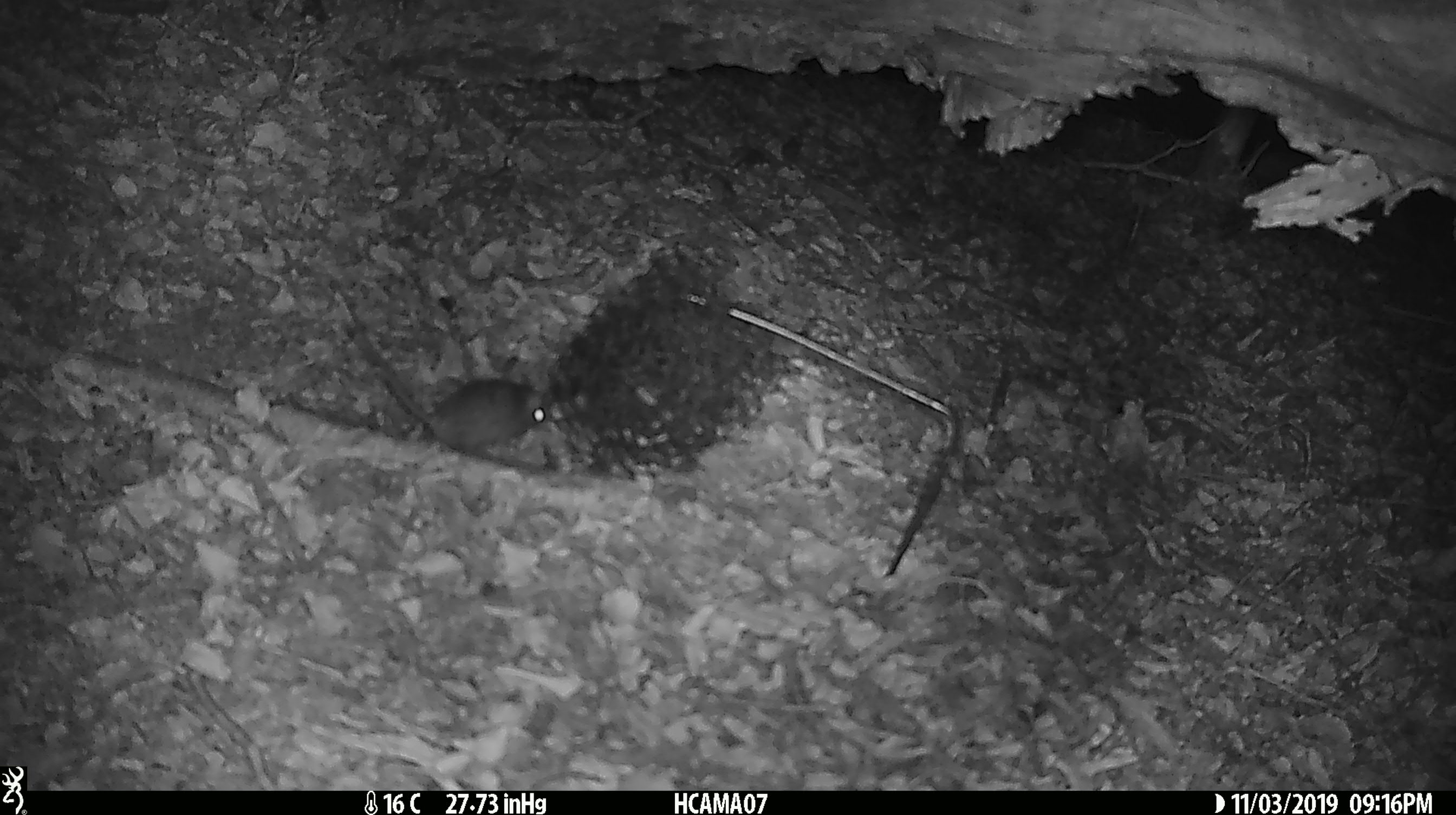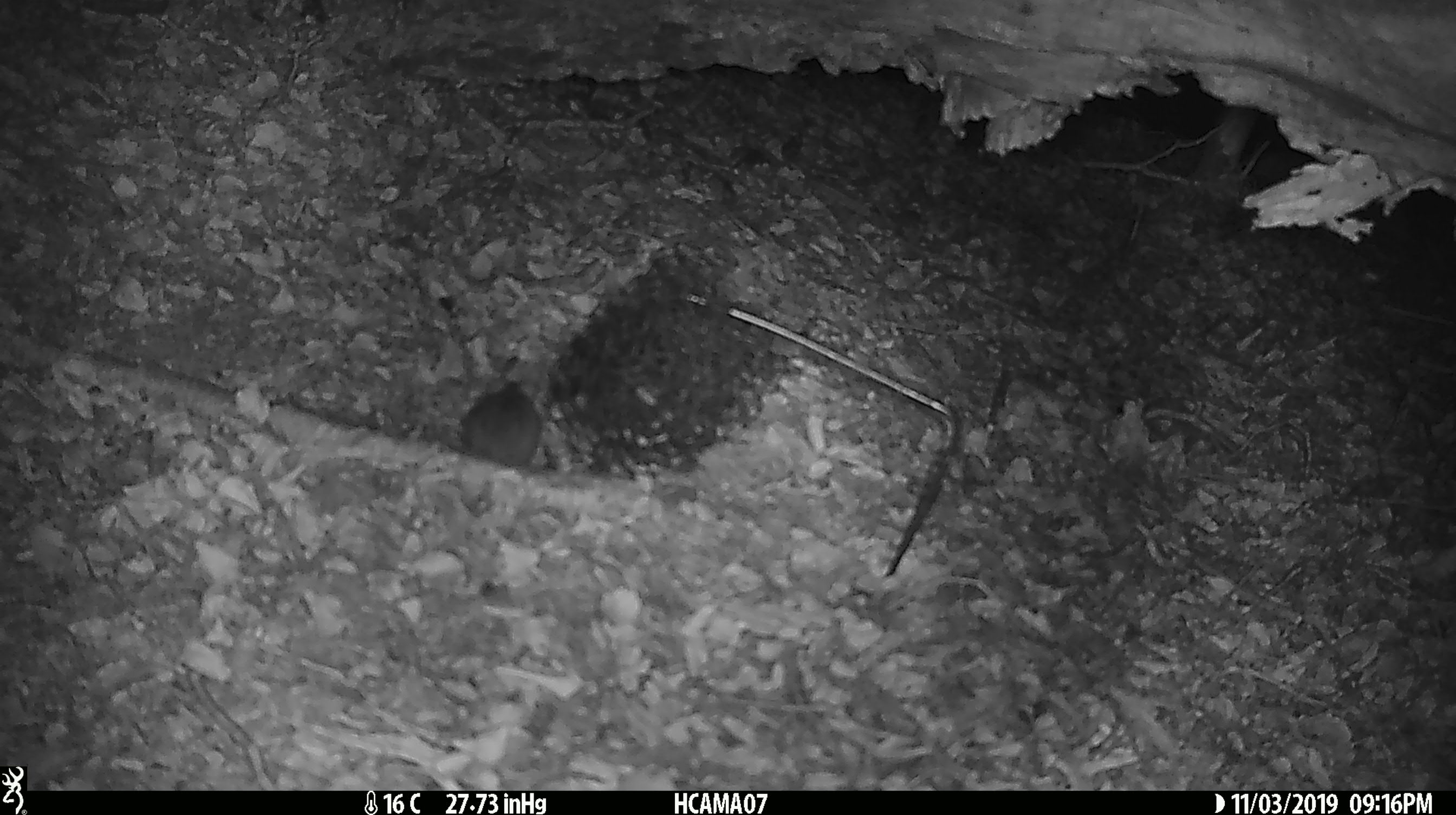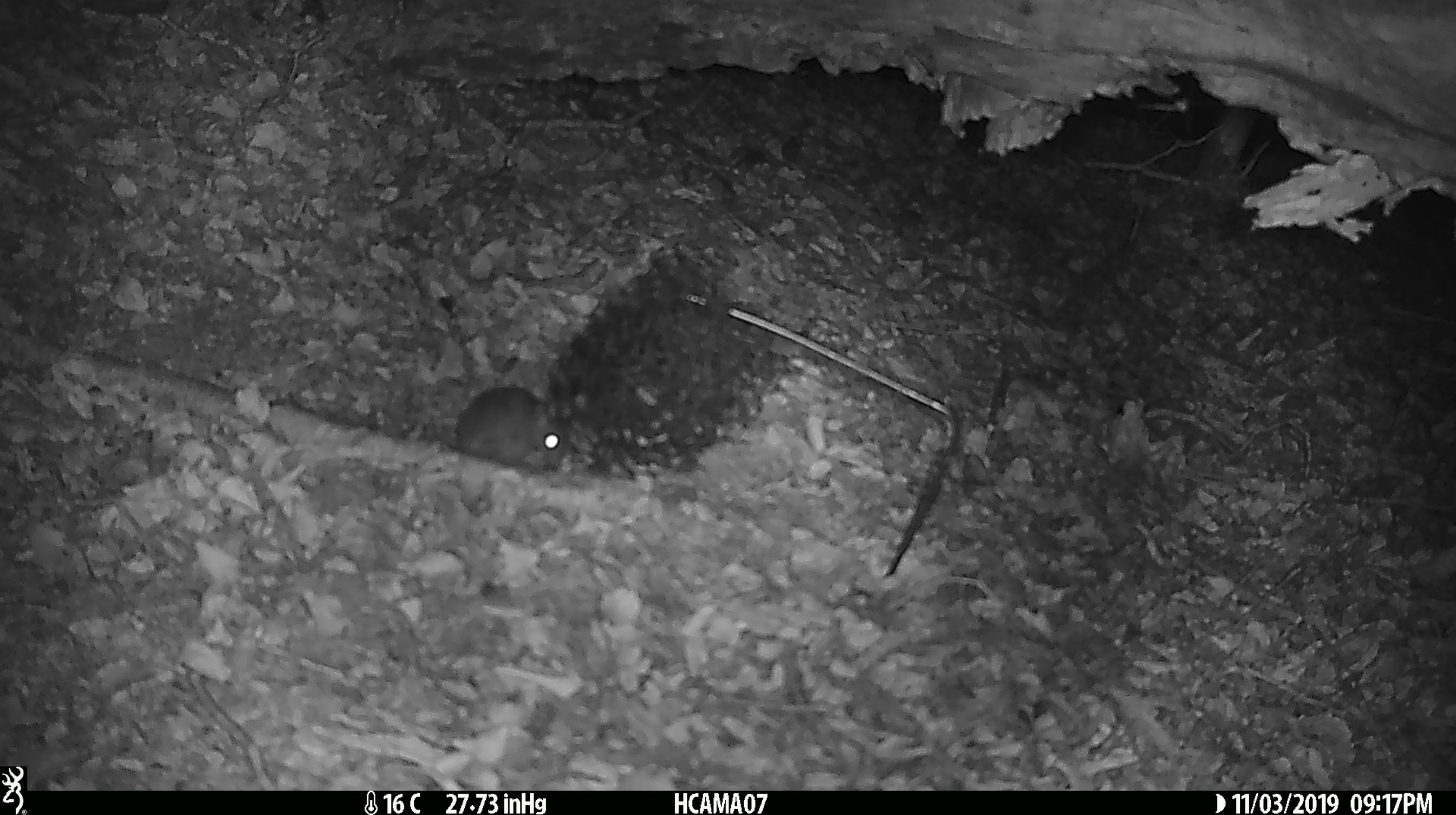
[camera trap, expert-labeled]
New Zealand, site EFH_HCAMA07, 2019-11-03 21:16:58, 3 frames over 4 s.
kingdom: Animalia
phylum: Chordata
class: Mammalia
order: Rodentia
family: Muridae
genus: Mus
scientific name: Mus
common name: mouse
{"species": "mouse (Mus)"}